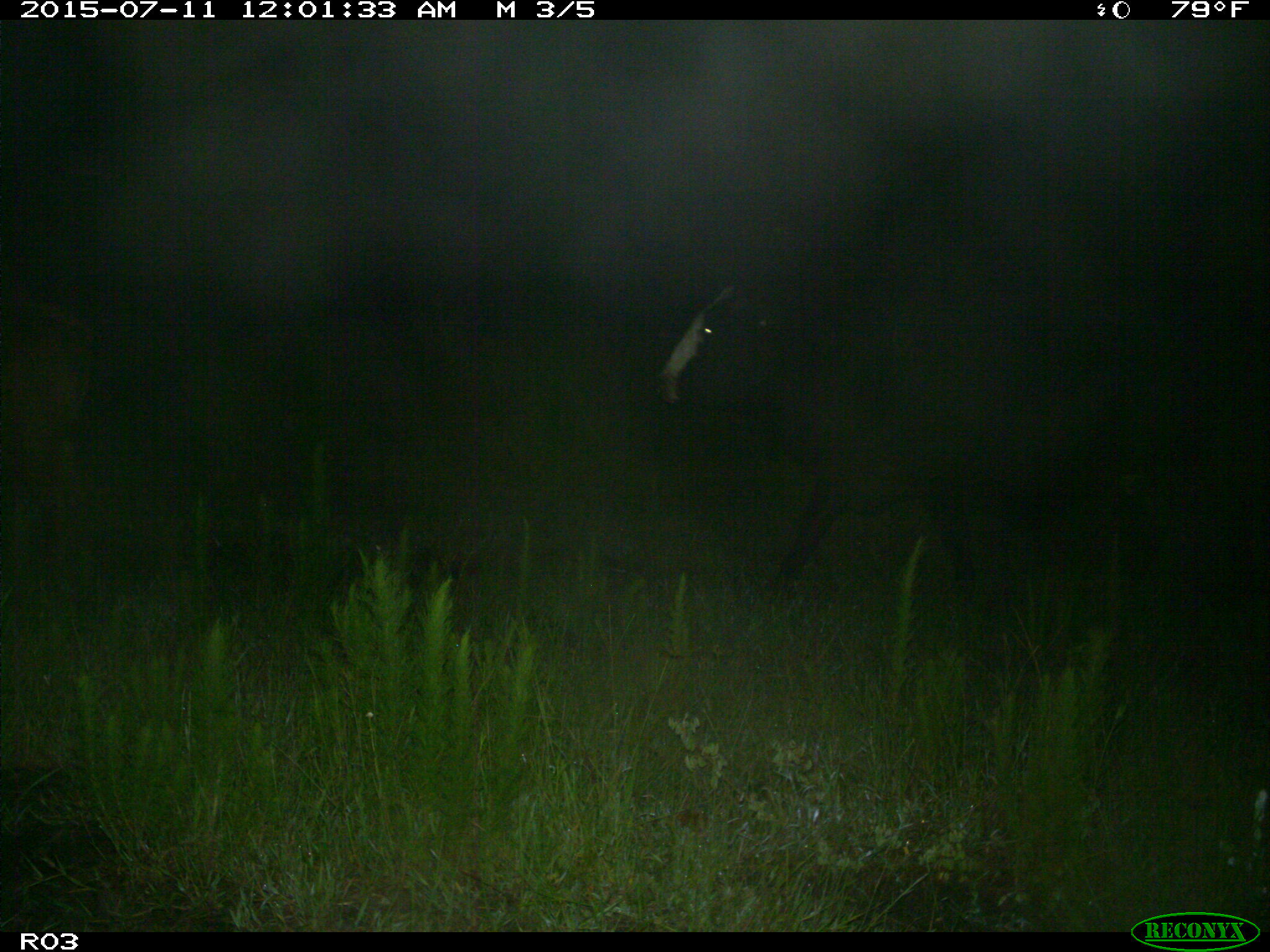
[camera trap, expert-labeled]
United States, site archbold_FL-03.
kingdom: Animalia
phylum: Chordata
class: Mammalia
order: Artiodactyla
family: Bovidae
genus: Bos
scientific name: Bos taurus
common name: domestic cow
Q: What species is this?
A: Bos taurus (domestic cow).